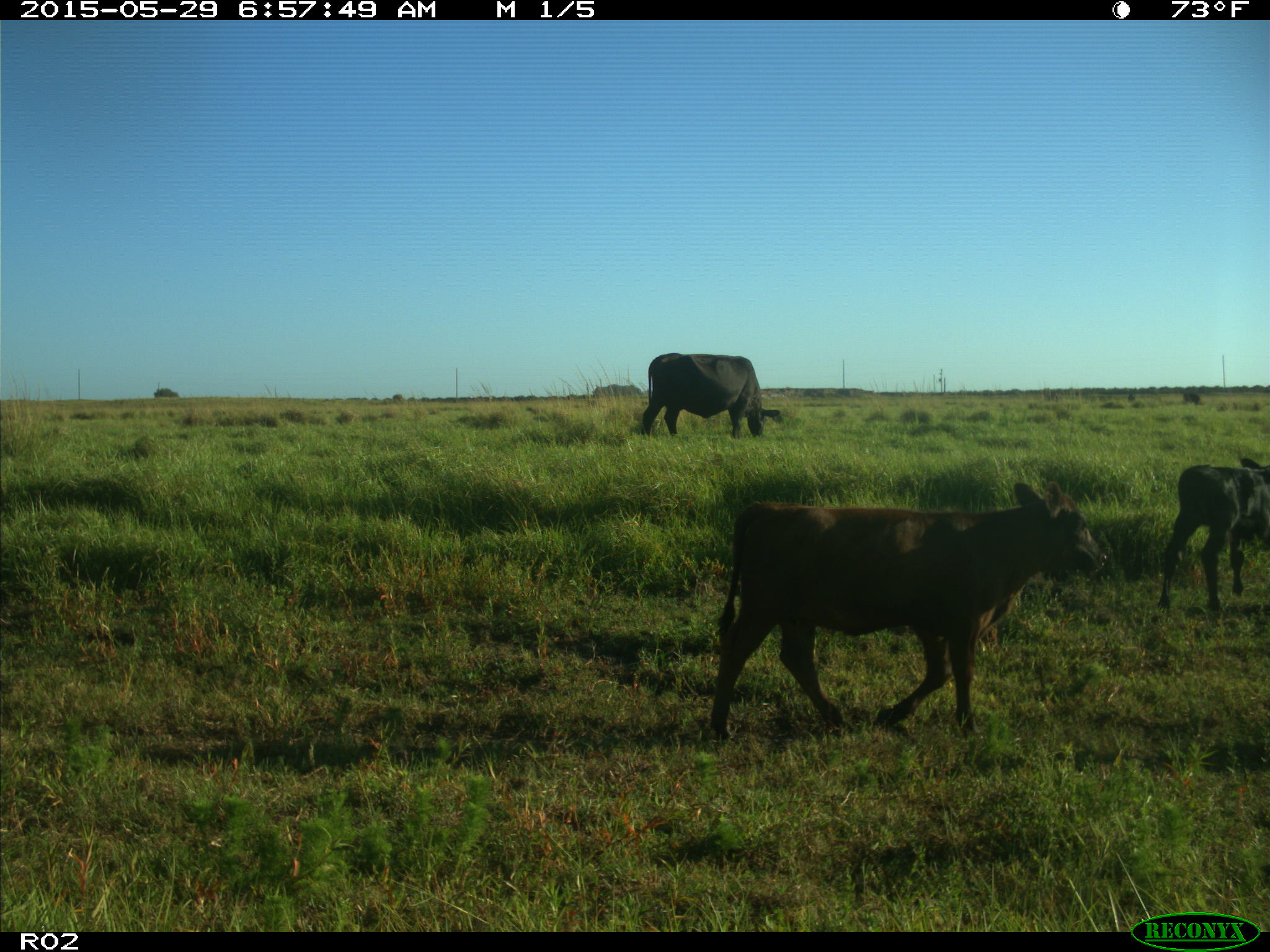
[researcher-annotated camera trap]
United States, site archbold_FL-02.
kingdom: Animalia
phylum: Chordata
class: Mammalia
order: Artiodactyla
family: Bovidae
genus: Bos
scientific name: Bos taurus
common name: domestic cow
Bos taurus (domestic cow).